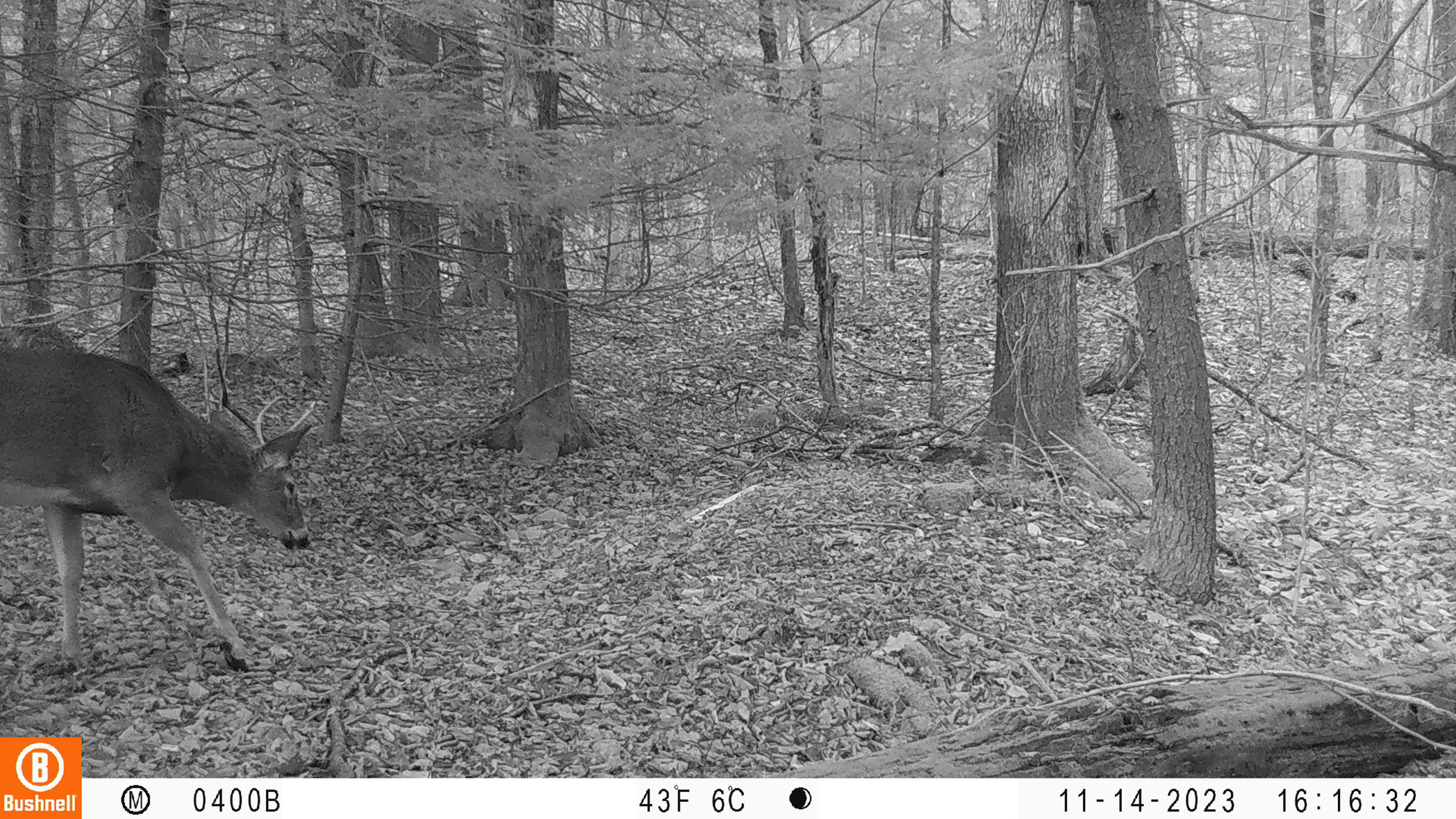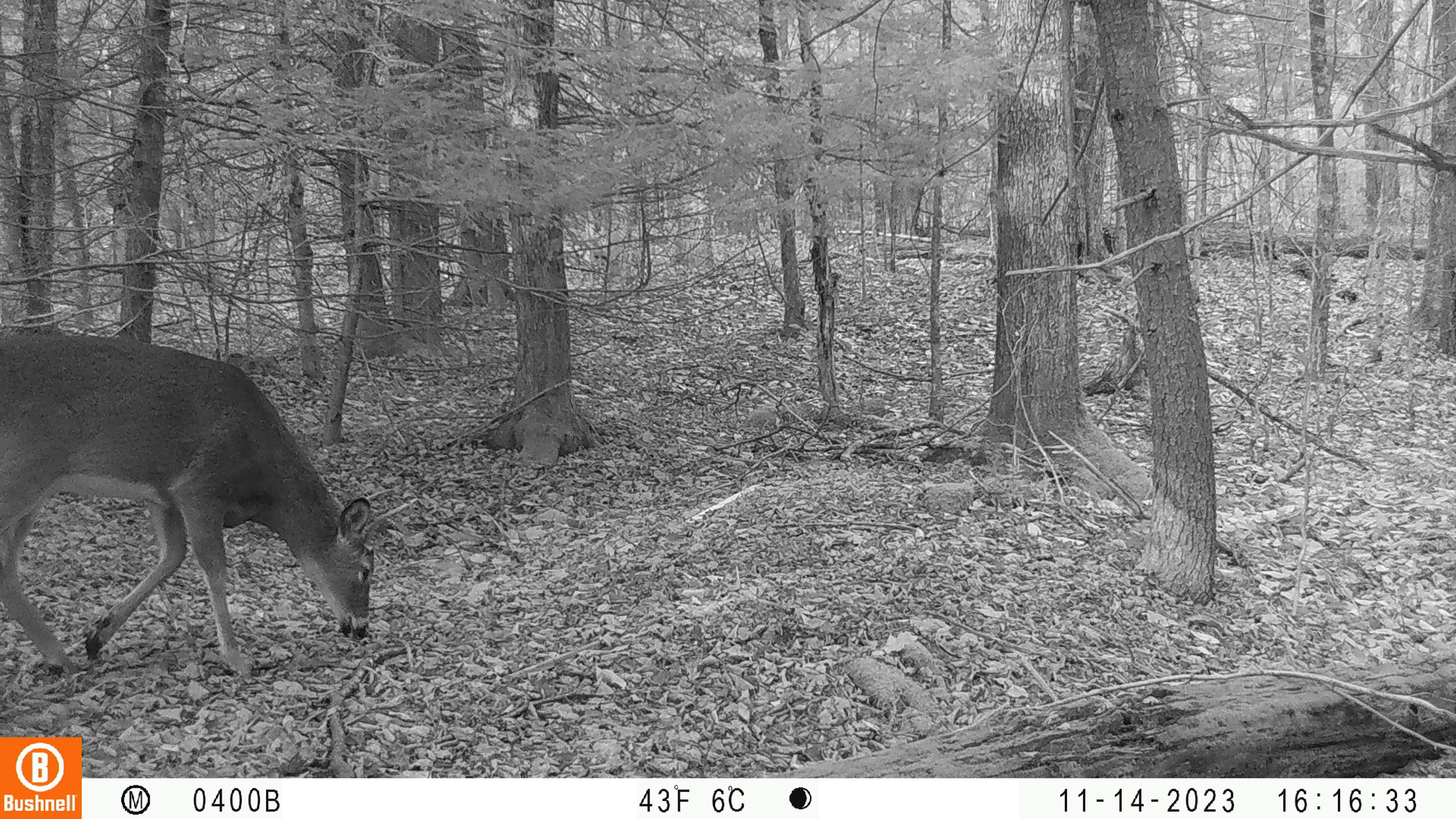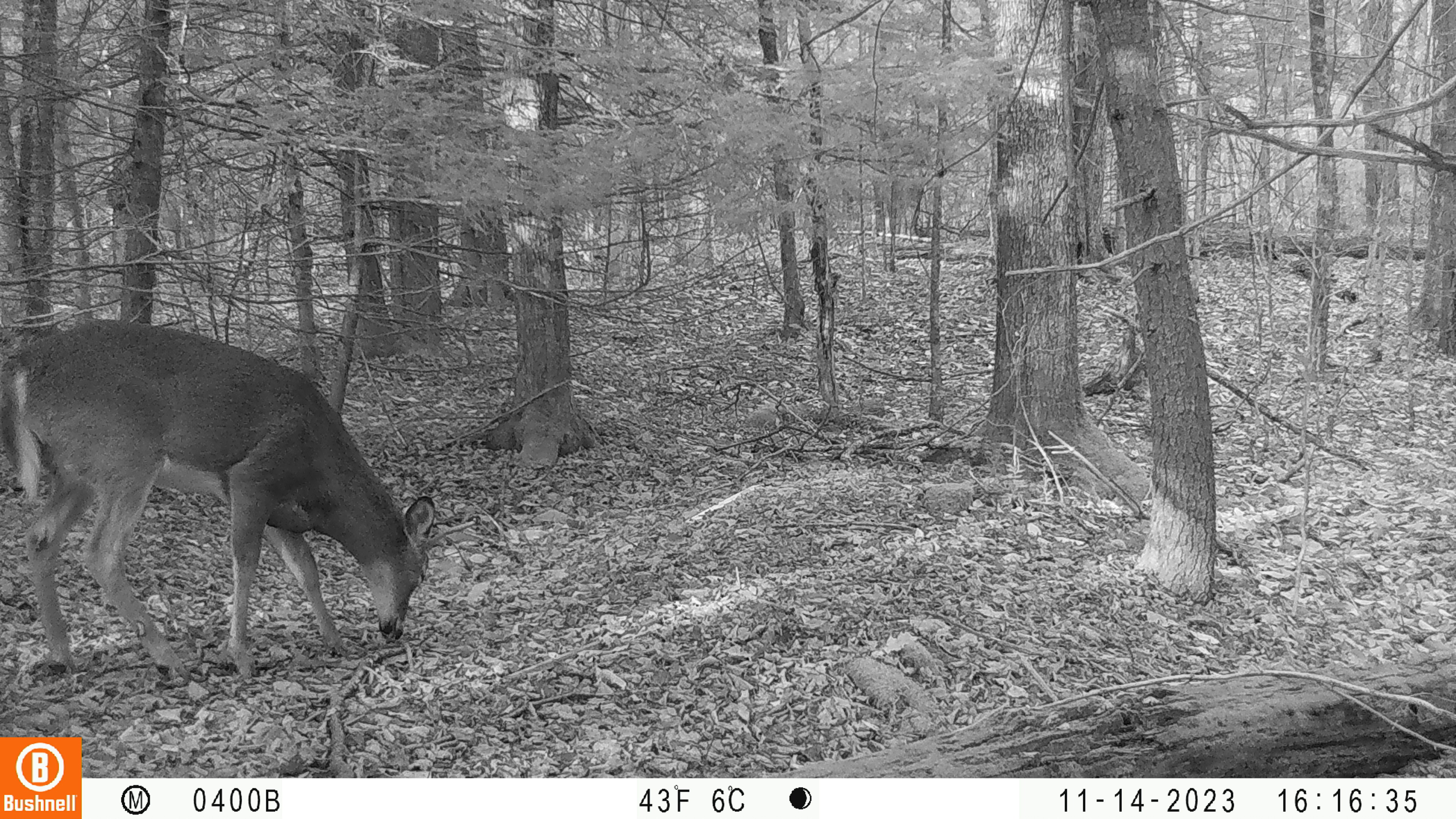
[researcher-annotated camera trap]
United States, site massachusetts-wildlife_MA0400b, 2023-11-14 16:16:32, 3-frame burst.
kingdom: Animalia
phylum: Chordata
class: Mammalia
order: Artiodactyla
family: Cervidae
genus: Odocoileus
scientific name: Odocoileus virginianus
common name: white-tailed deer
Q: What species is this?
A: White-tailed deer (Odocoileus virginianus).